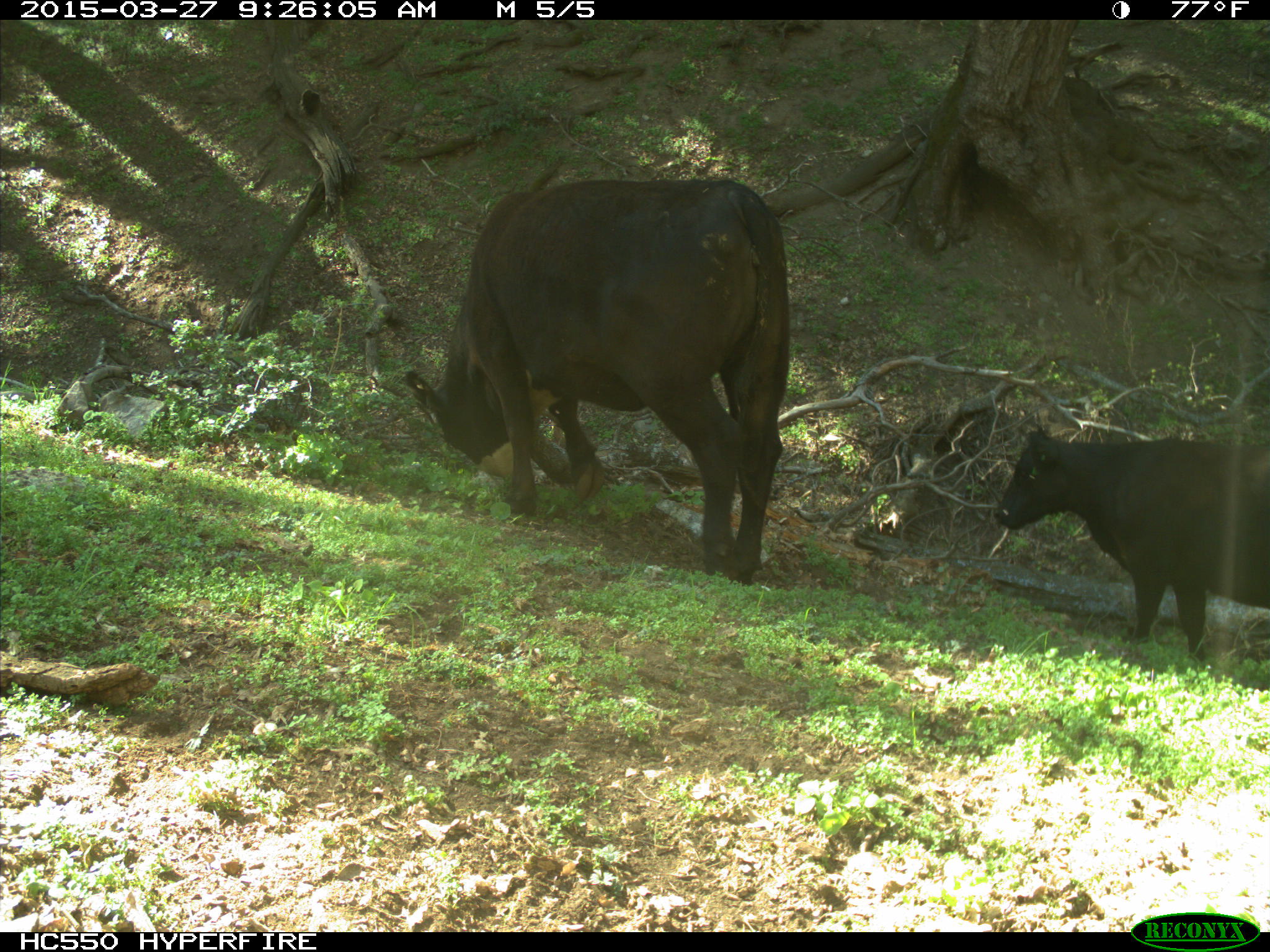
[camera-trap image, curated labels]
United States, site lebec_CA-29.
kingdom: Animalia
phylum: Chordata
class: Mammalia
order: Artiodactyla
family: Bovidae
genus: Bos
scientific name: Bos taurus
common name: domestic cow